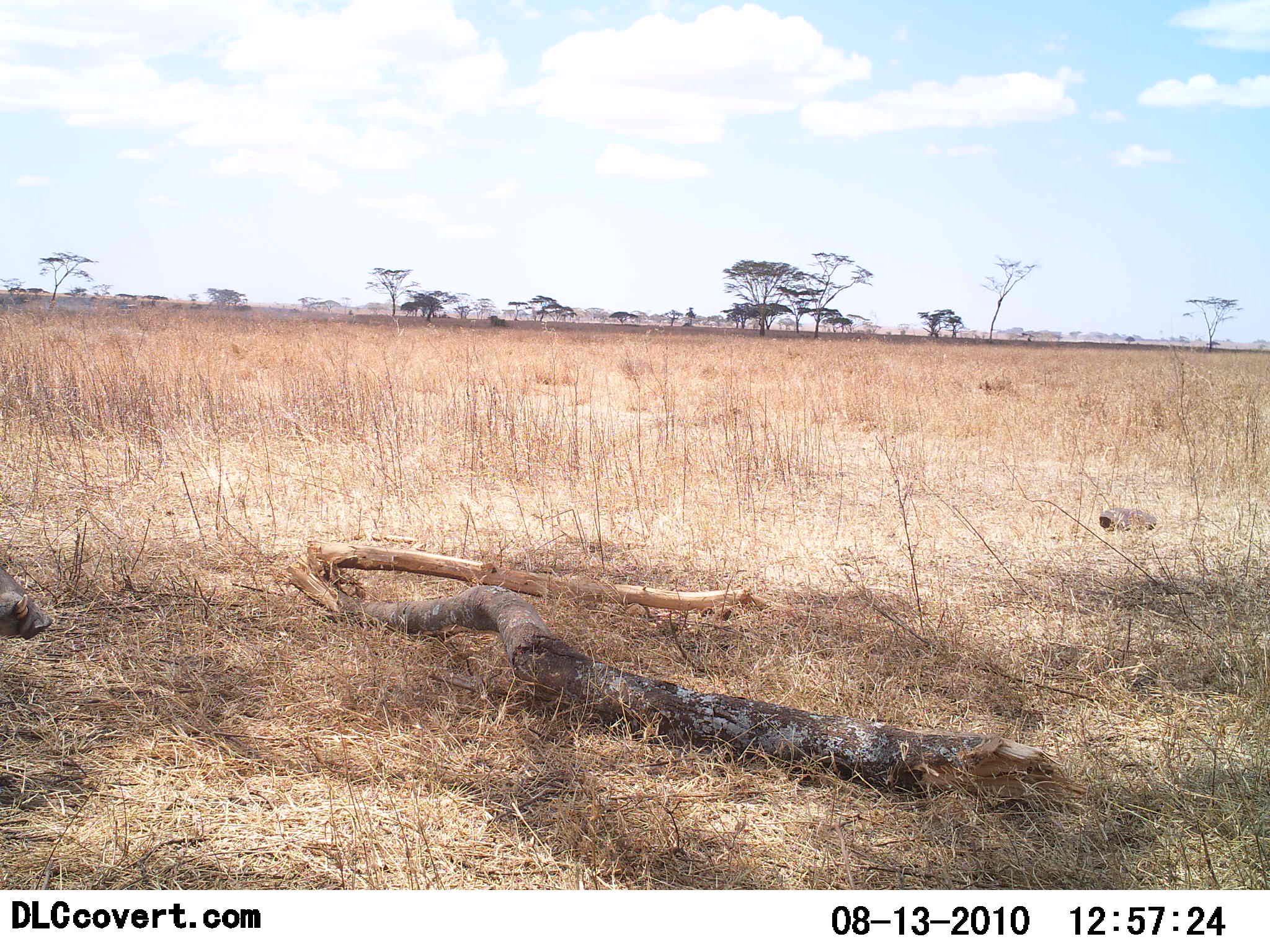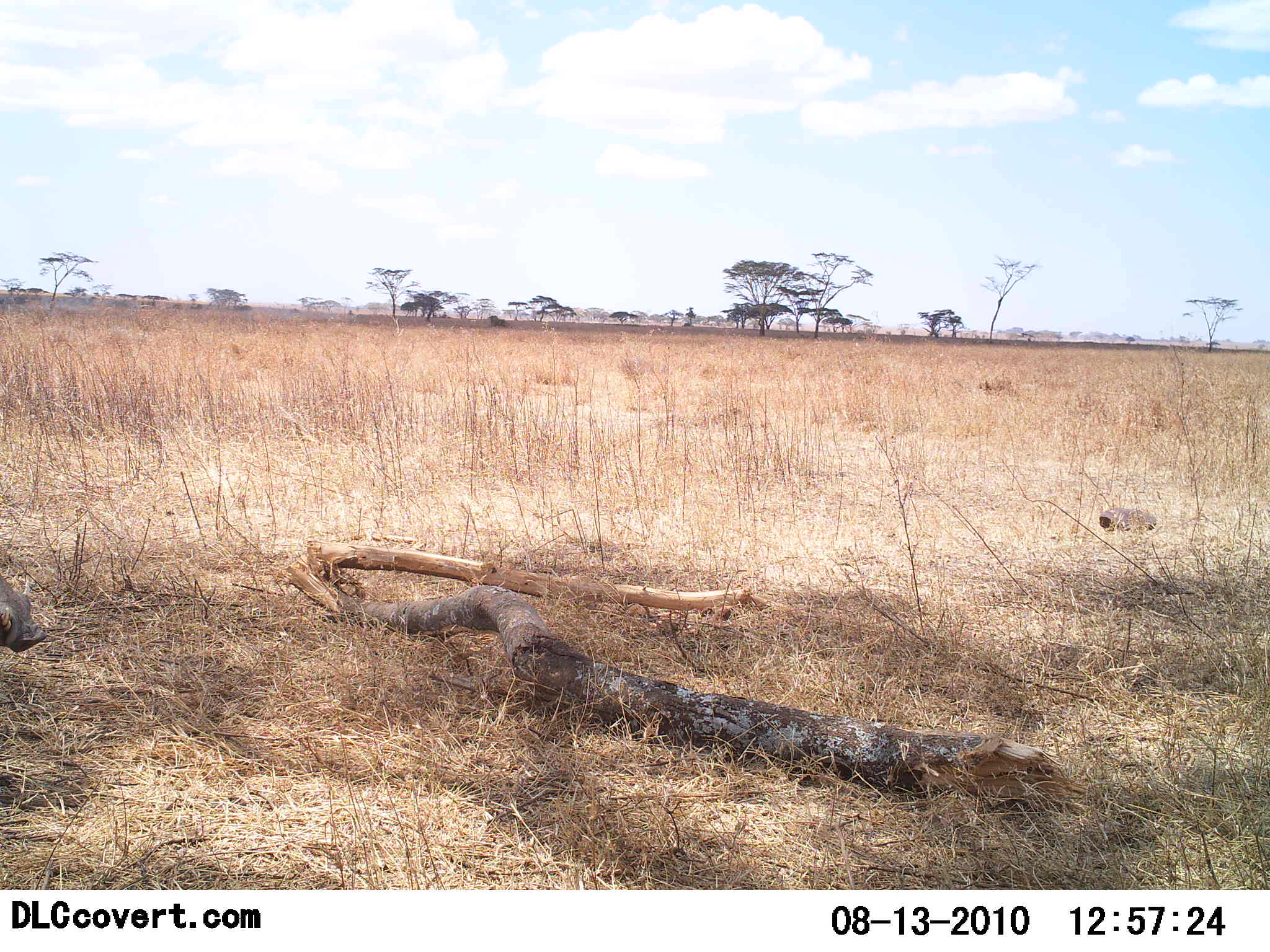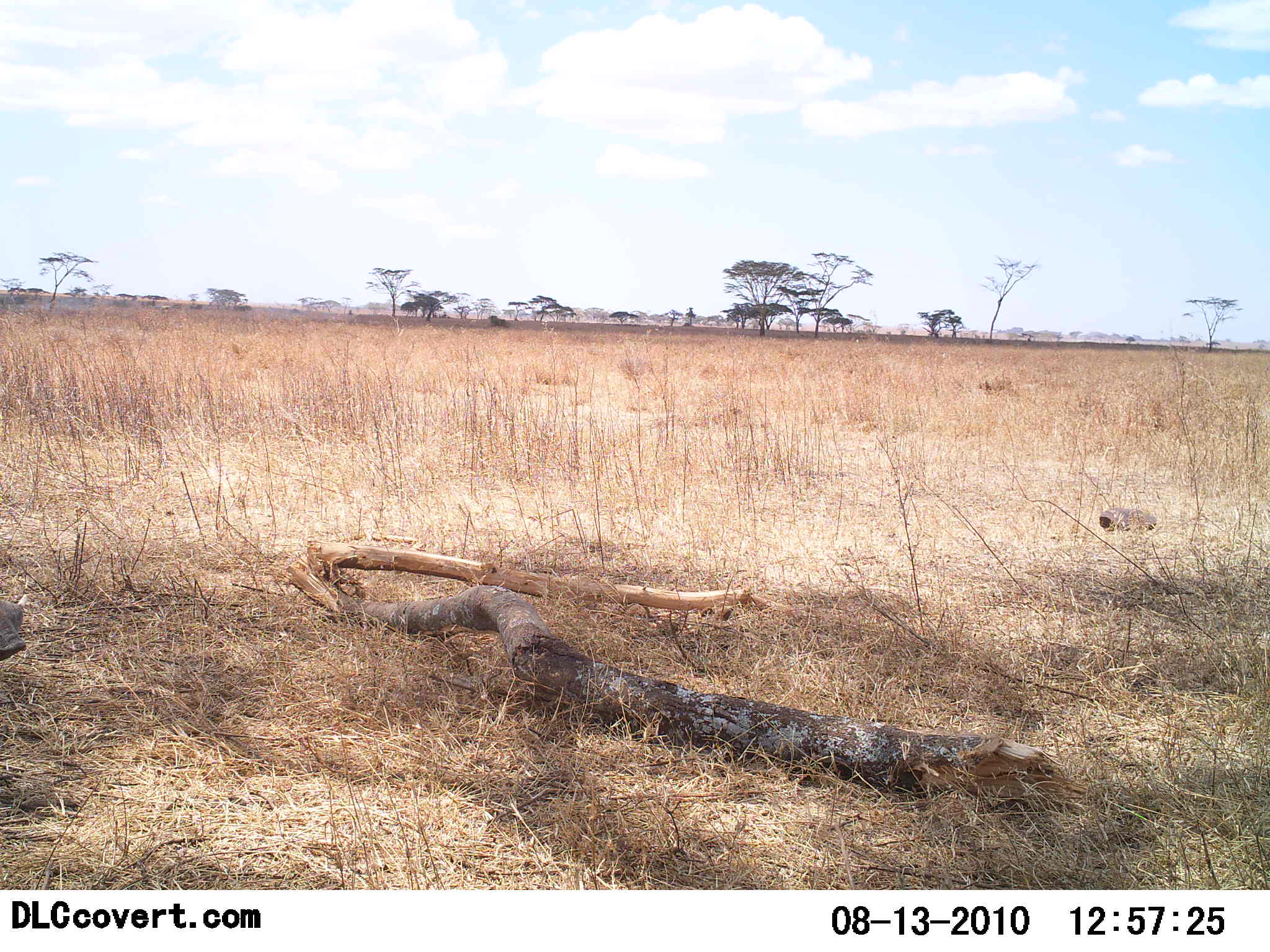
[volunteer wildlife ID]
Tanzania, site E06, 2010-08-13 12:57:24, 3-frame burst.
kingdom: Animalia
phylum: Chordata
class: Mammalia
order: Artiodactyla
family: Suidae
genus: Phacochoerus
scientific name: Phacochoerus africanus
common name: warthog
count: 1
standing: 88%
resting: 0%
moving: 12%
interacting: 0%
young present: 0%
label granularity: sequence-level